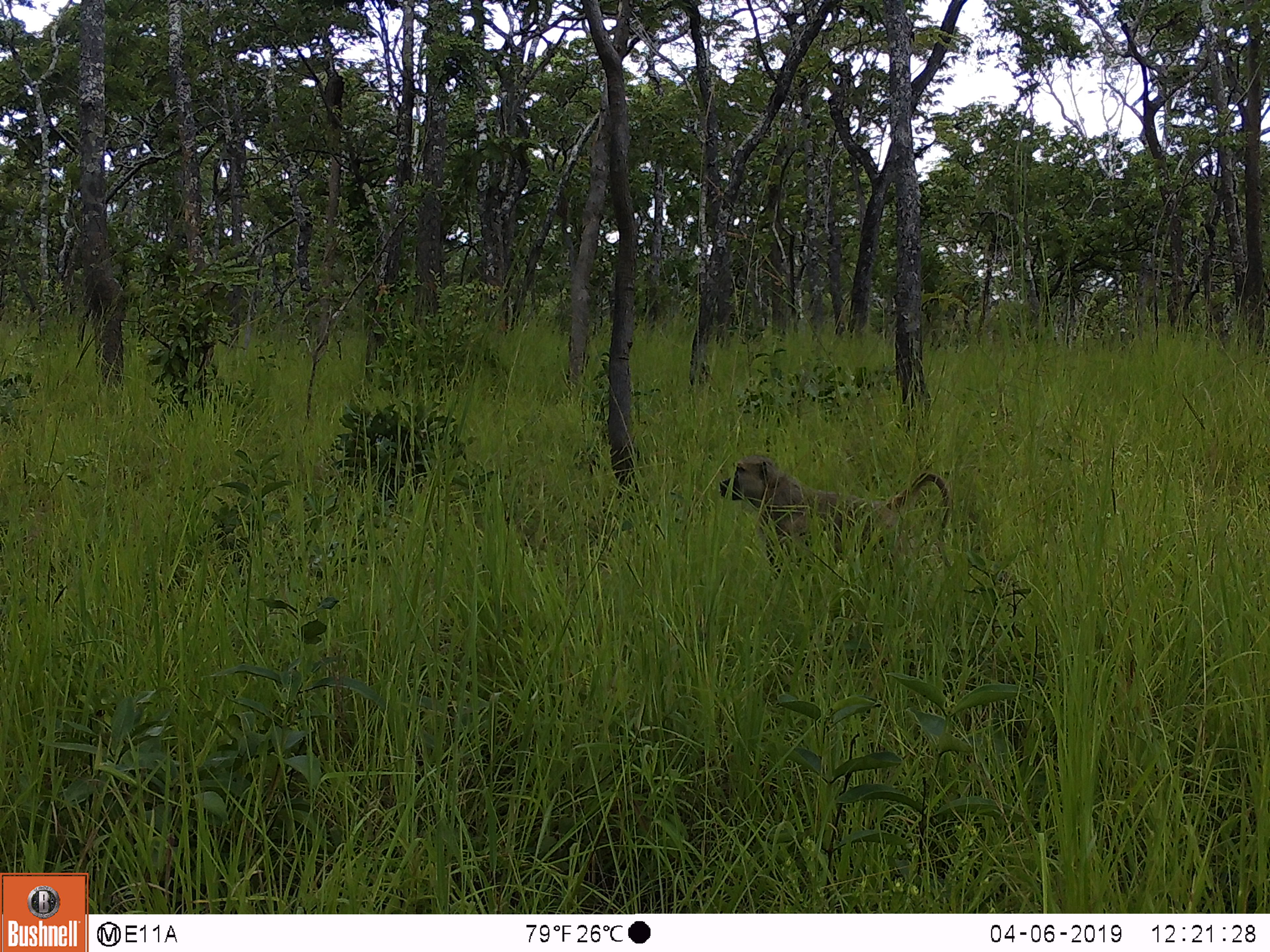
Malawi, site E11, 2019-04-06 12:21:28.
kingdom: Animalia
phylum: Chordata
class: Mammalia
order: Primates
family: Cercopithecidae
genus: Papio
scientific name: Papio cynocephalus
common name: yellow baboon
Yellow baboon (Papio cynocephalus), count 1.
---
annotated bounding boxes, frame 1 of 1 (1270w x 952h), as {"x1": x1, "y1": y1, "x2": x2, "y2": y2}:
yellow baboon: {"x1": 704, "y1": 452, "x2": 957, "y2": 559}